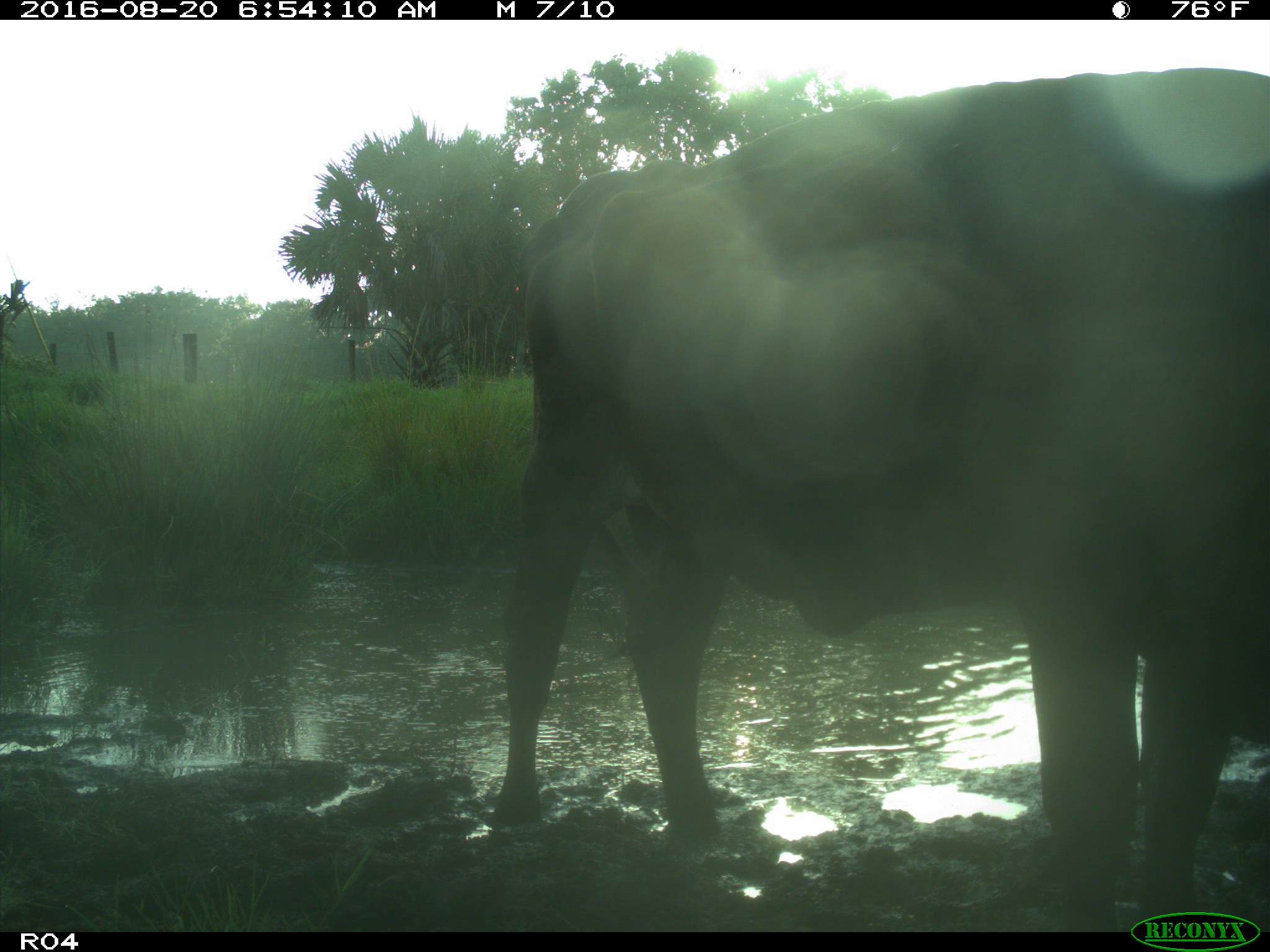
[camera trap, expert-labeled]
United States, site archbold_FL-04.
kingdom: Animalia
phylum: Chordata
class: Mammalia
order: Artiodactyla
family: Bovidae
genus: Bos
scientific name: Bos taurus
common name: domestic cow